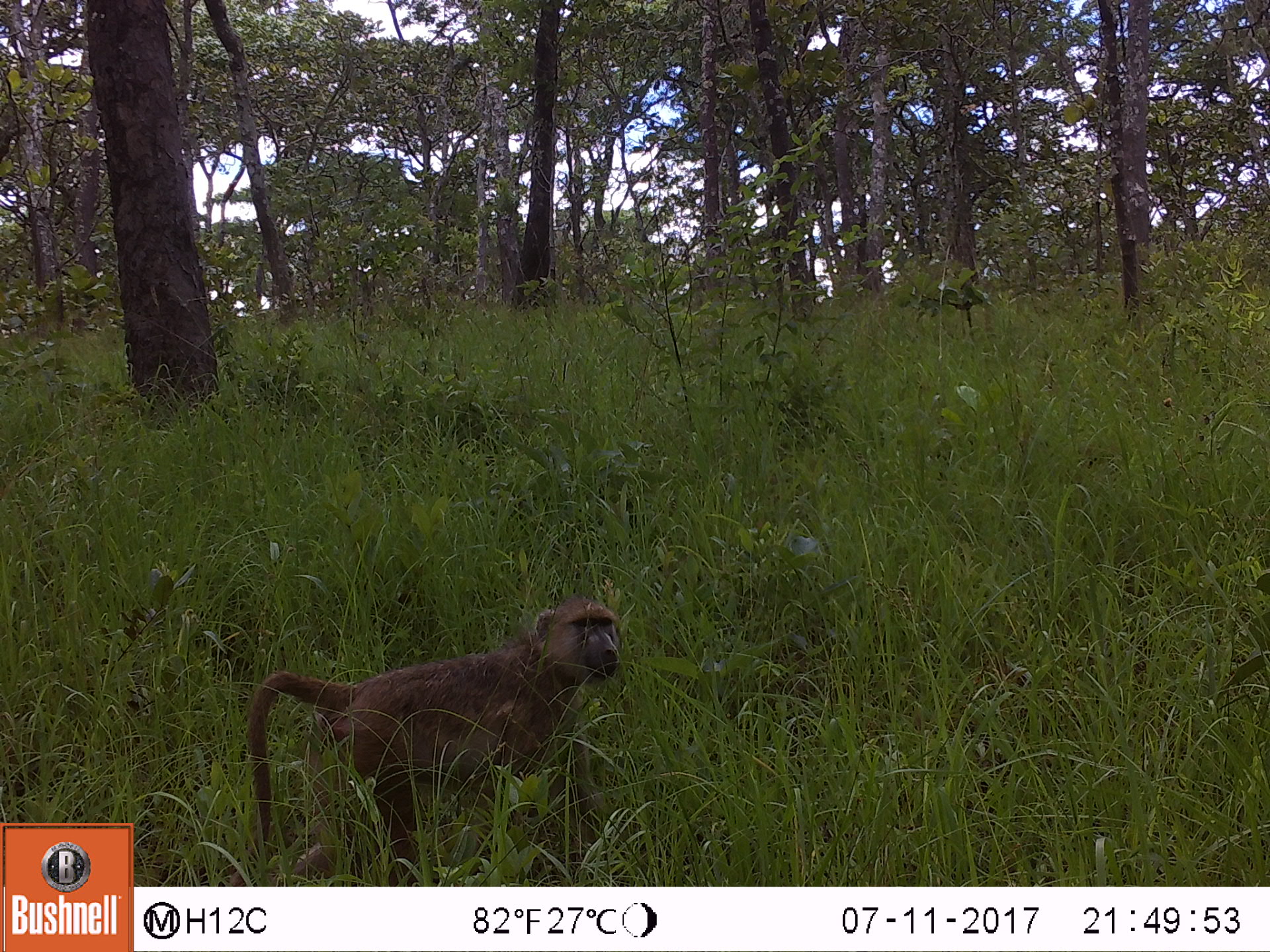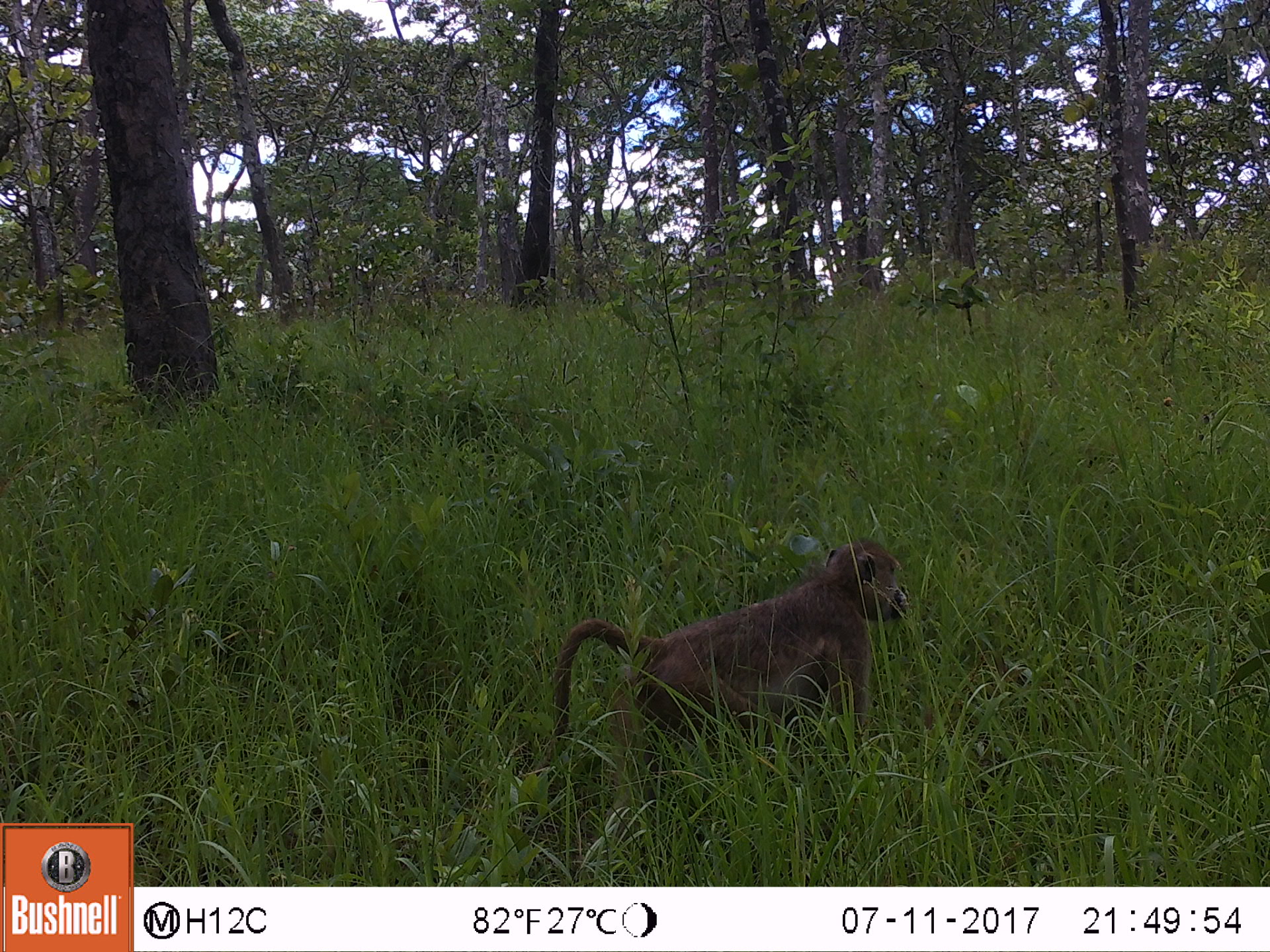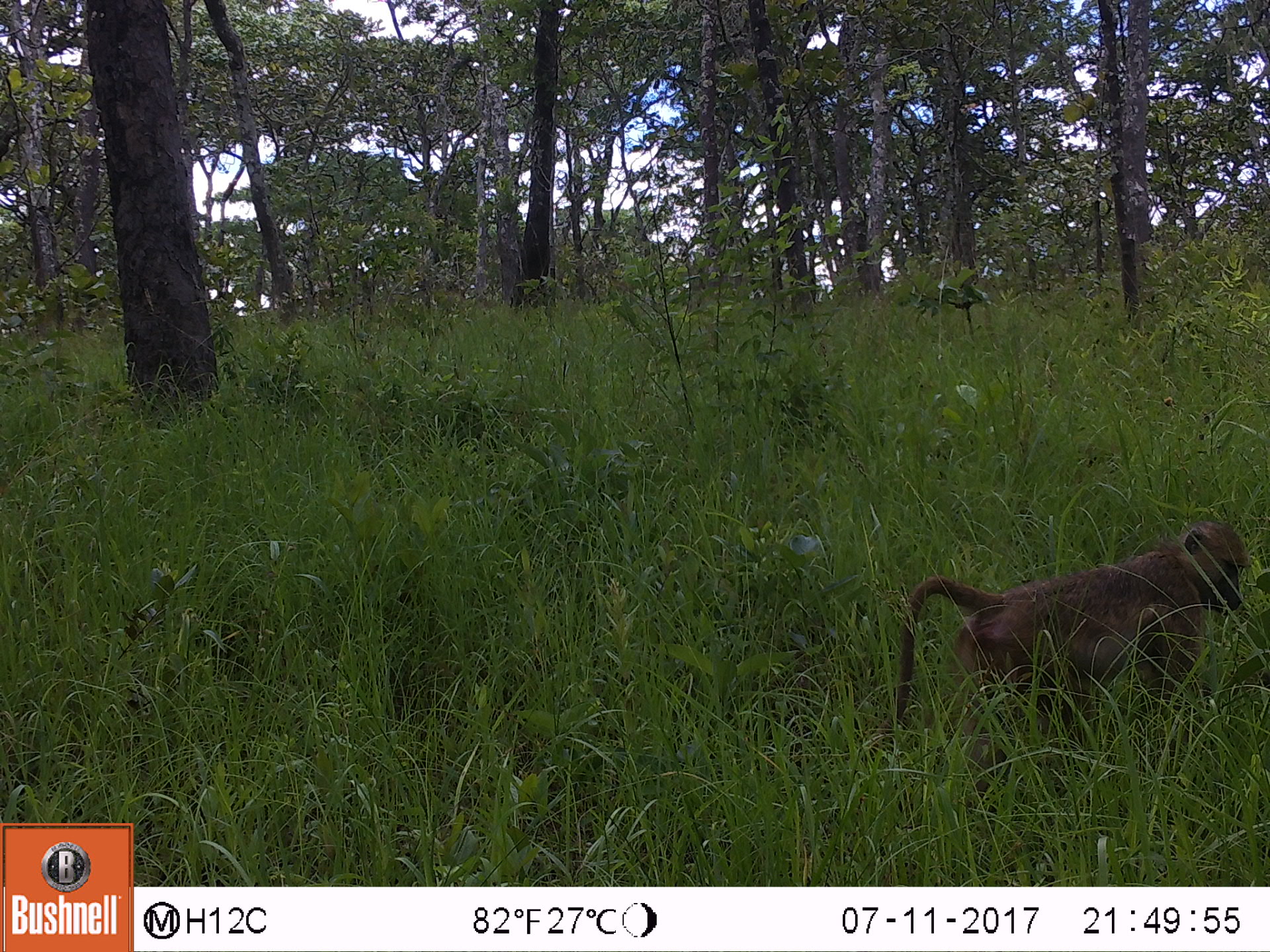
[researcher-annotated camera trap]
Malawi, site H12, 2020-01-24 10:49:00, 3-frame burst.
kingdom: Animalia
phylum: Chordata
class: Mammalia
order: Primates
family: Cercopithecidae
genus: Papio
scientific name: Papio cynocephalus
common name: yellow baboon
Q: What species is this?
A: Yellow baboon (Papio cynocephalus).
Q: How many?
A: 1.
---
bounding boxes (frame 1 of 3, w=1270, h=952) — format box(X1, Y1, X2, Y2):
yellow baboon: box(241, 597, 624, 875)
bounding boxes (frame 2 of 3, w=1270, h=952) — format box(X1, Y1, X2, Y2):
yellow baboon: box(534, 537, 899, 814)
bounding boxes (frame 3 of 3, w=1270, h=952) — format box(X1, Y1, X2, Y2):
yellow baboon: box(875, 520, 1248, 792)